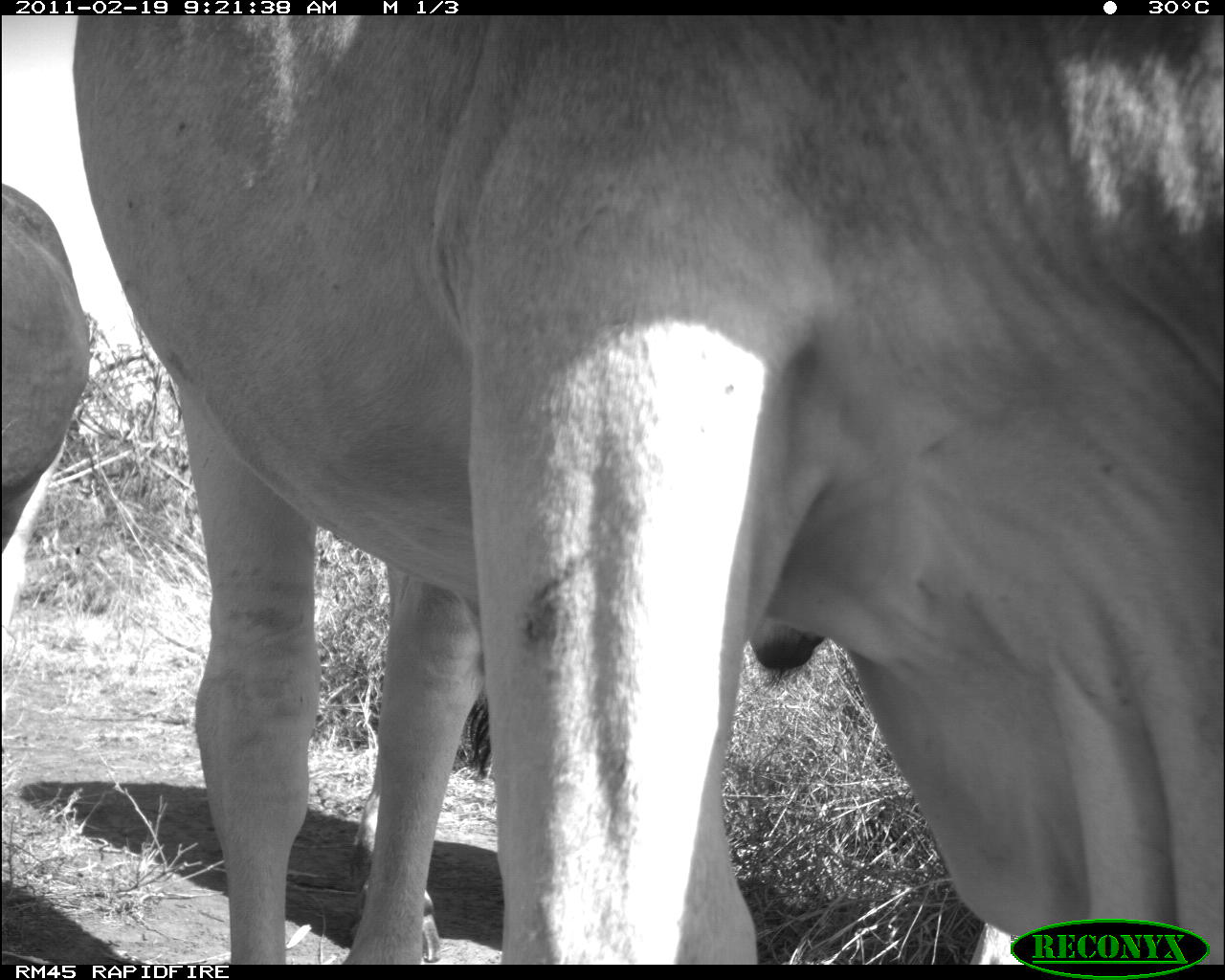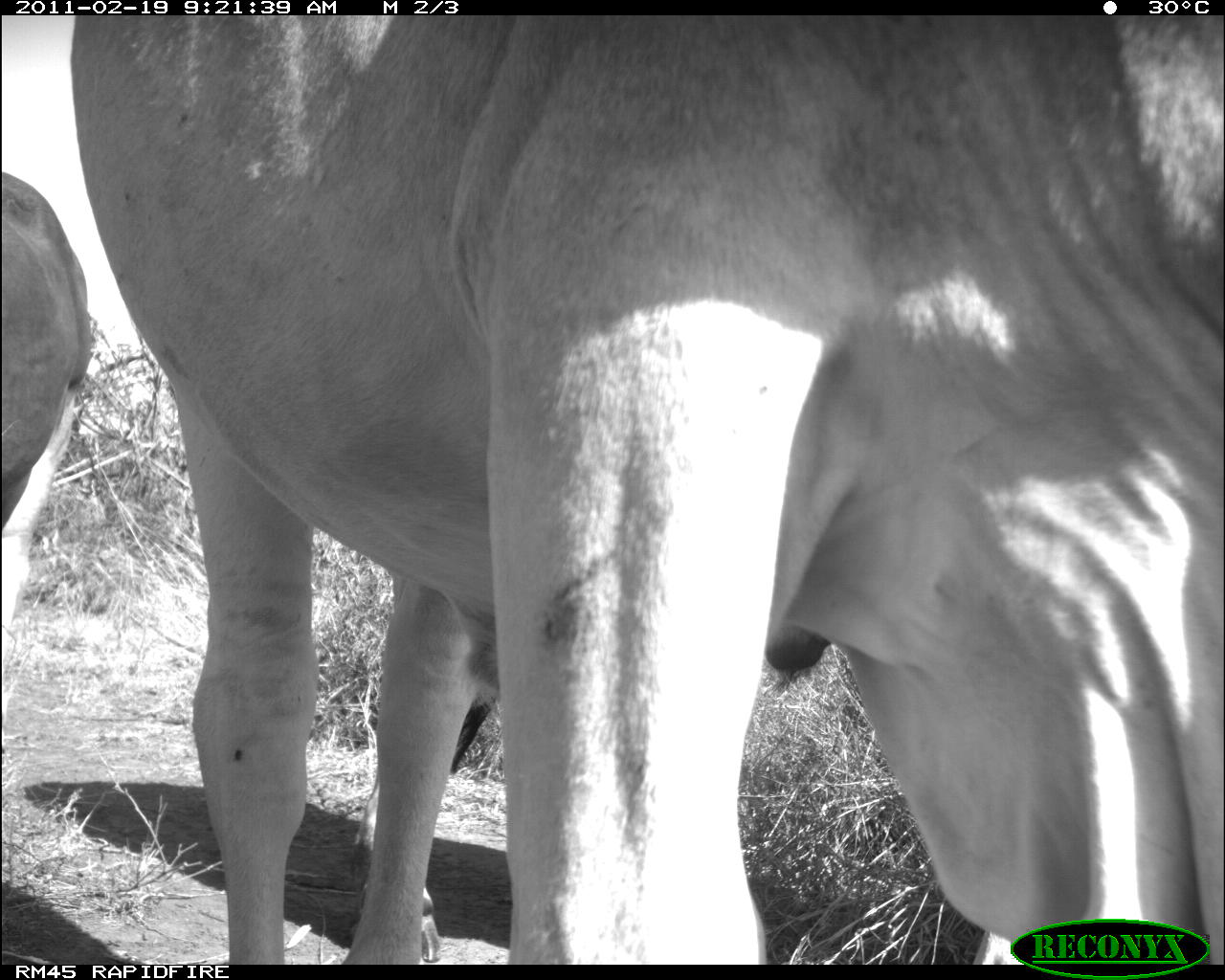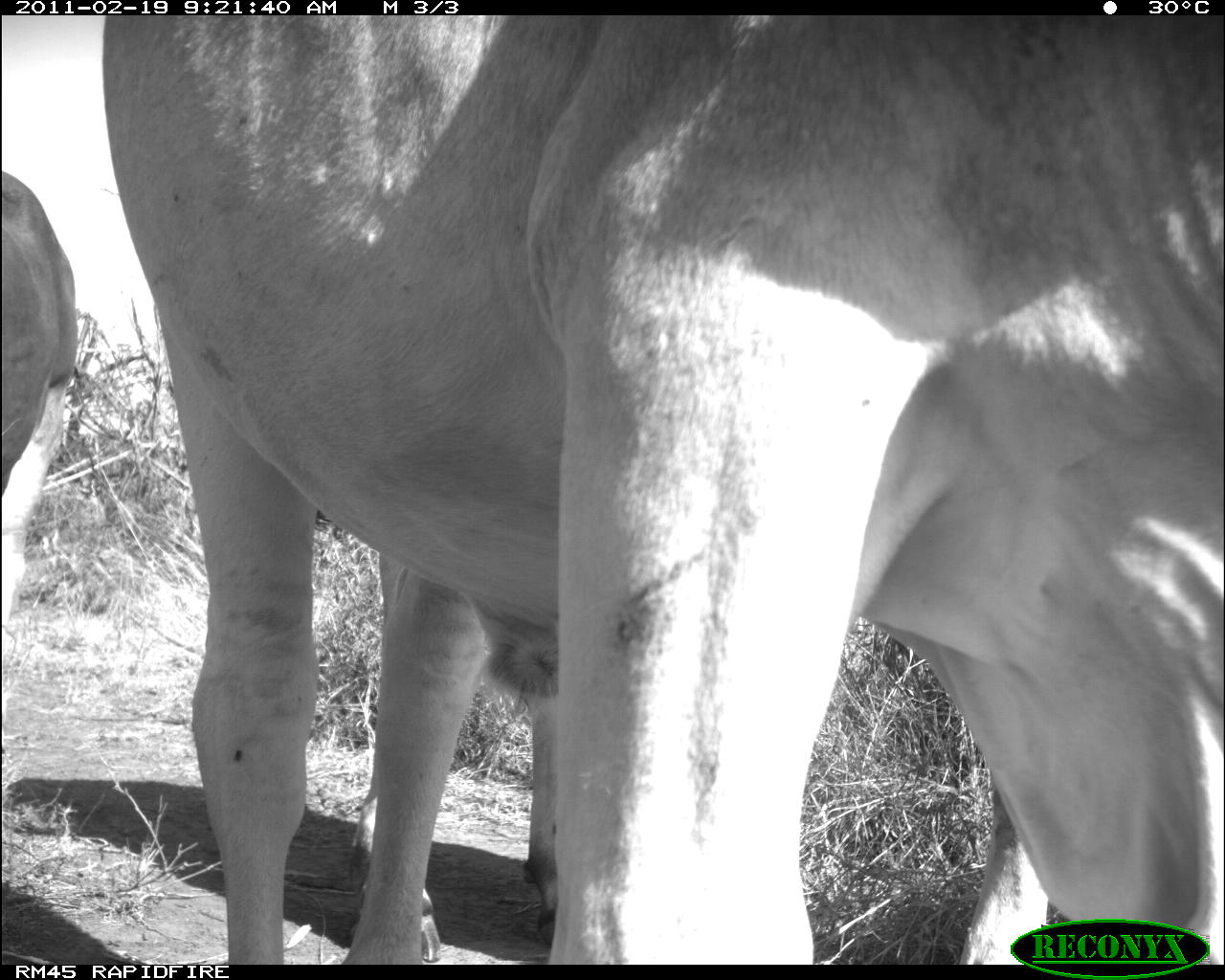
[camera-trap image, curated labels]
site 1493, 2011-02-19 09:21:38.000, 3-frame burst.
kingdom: Animalia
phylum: Chordata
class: Mammalia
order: Artiodactyla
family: Bovidae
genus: Bos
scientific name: Bos taurus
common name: domestic cattle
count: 2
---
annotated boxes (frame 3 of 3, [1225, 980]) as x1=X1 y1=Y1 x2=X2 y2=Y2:
bos taurus: x1=98 y1=5 x2=1225 y2=961; x1=0 y1=163 x2=76 y2=626